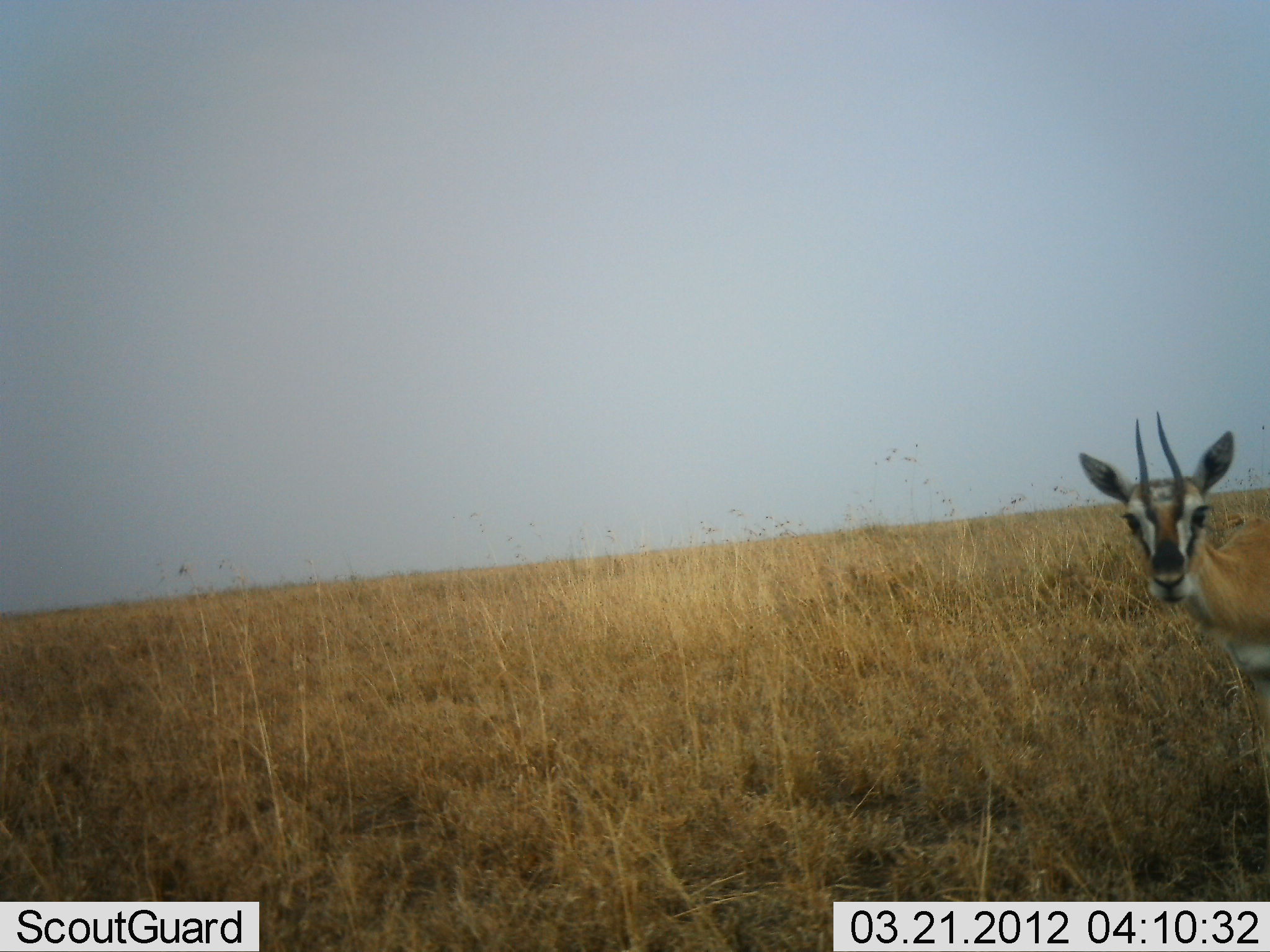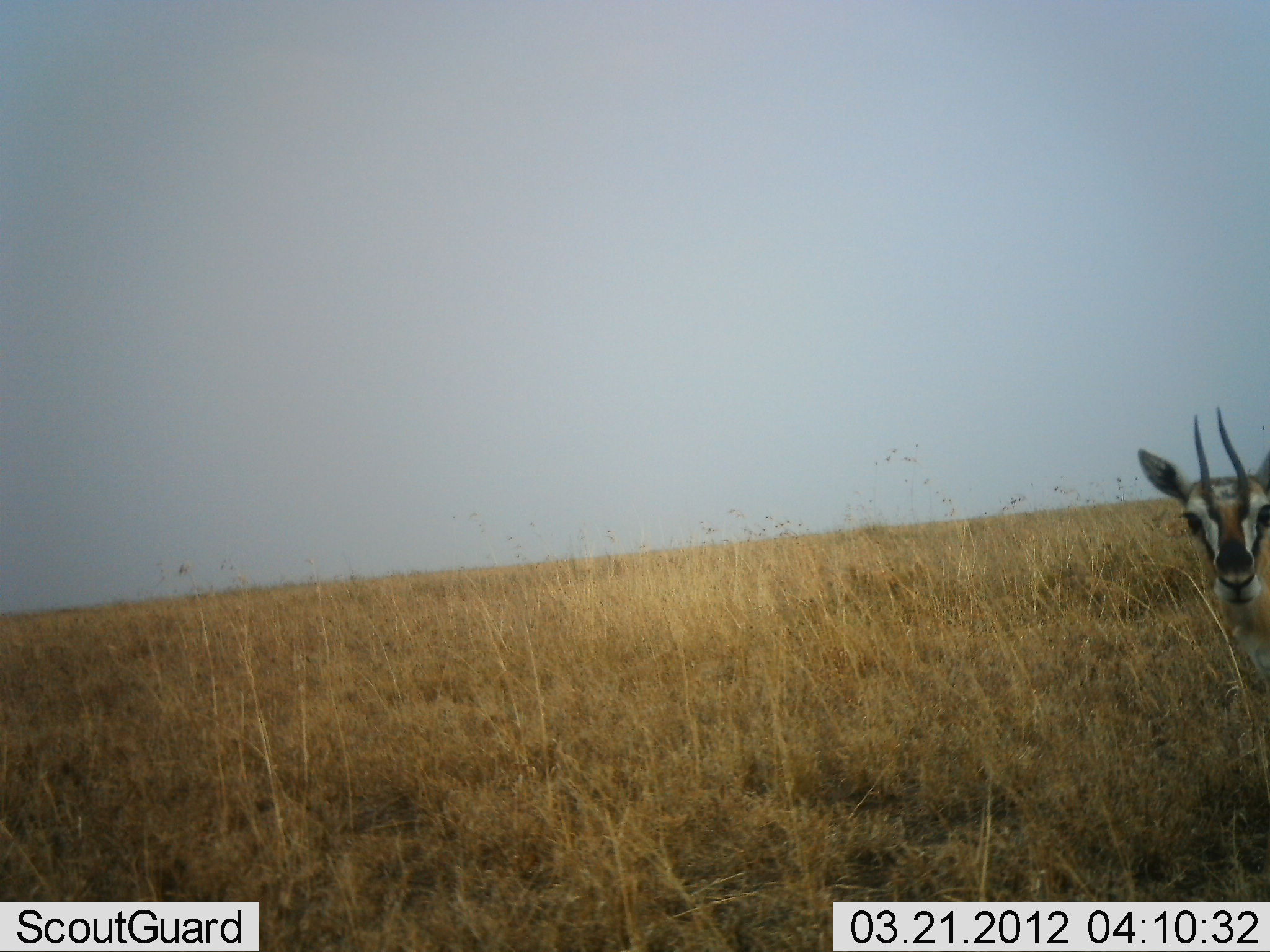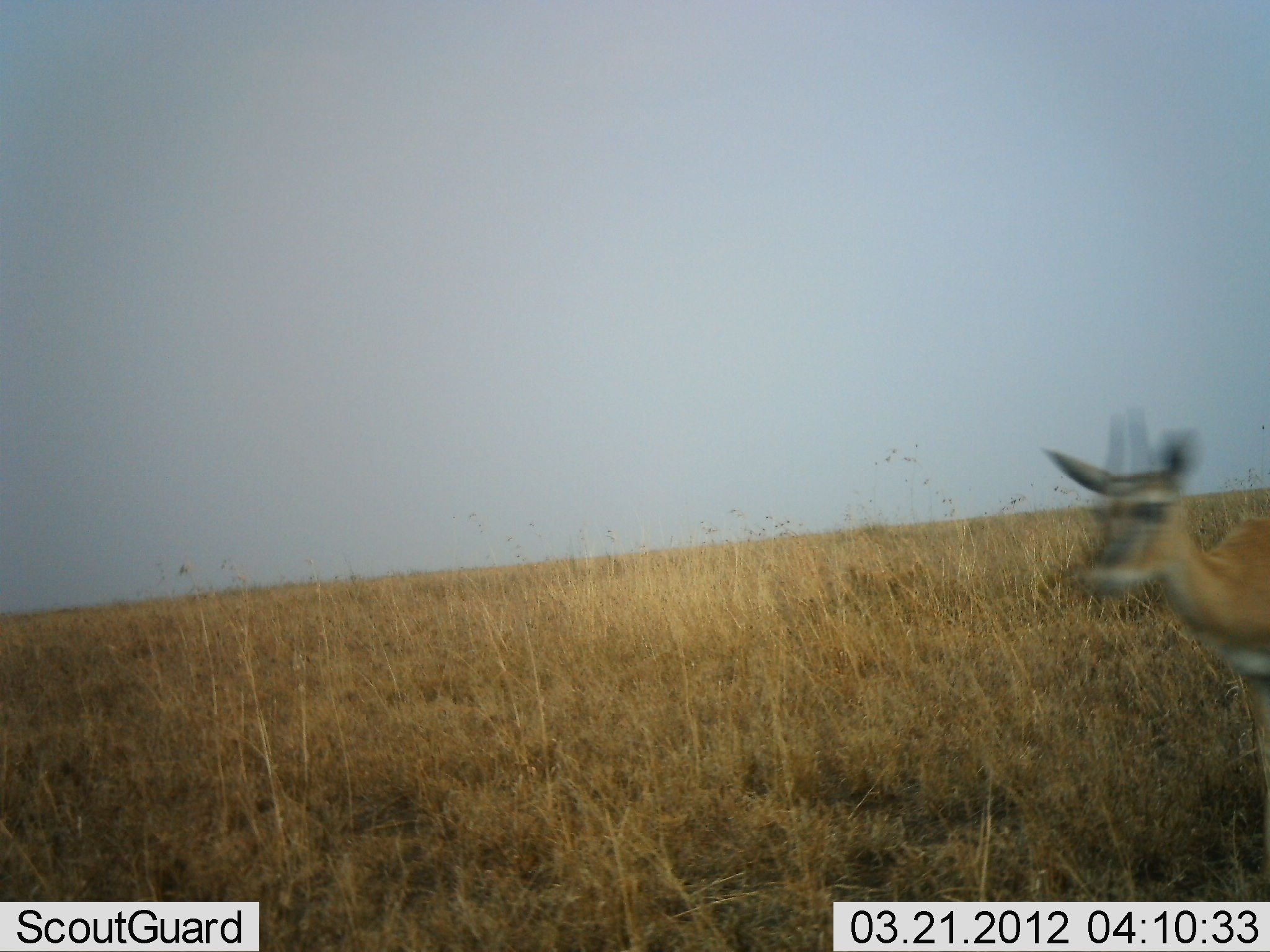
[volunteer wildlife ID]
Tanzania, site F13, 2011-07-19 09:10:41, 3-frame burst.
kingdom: Animalia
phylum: Chordata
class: Mammalia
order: Artiodactyla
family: Bovidae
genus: Eudorcas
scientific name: Eudorcas thomsonii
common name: thomson's gazelle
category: gazellethomsons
Gazellethomsons (thomson's gazelle) (Eudorcas thomsonii), count 1. Behavior (volunteer vote fractions): standing 85%, resting 0%, moving 15%, interacting 8%. Young present (vote fraction): 0%. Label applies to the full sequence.